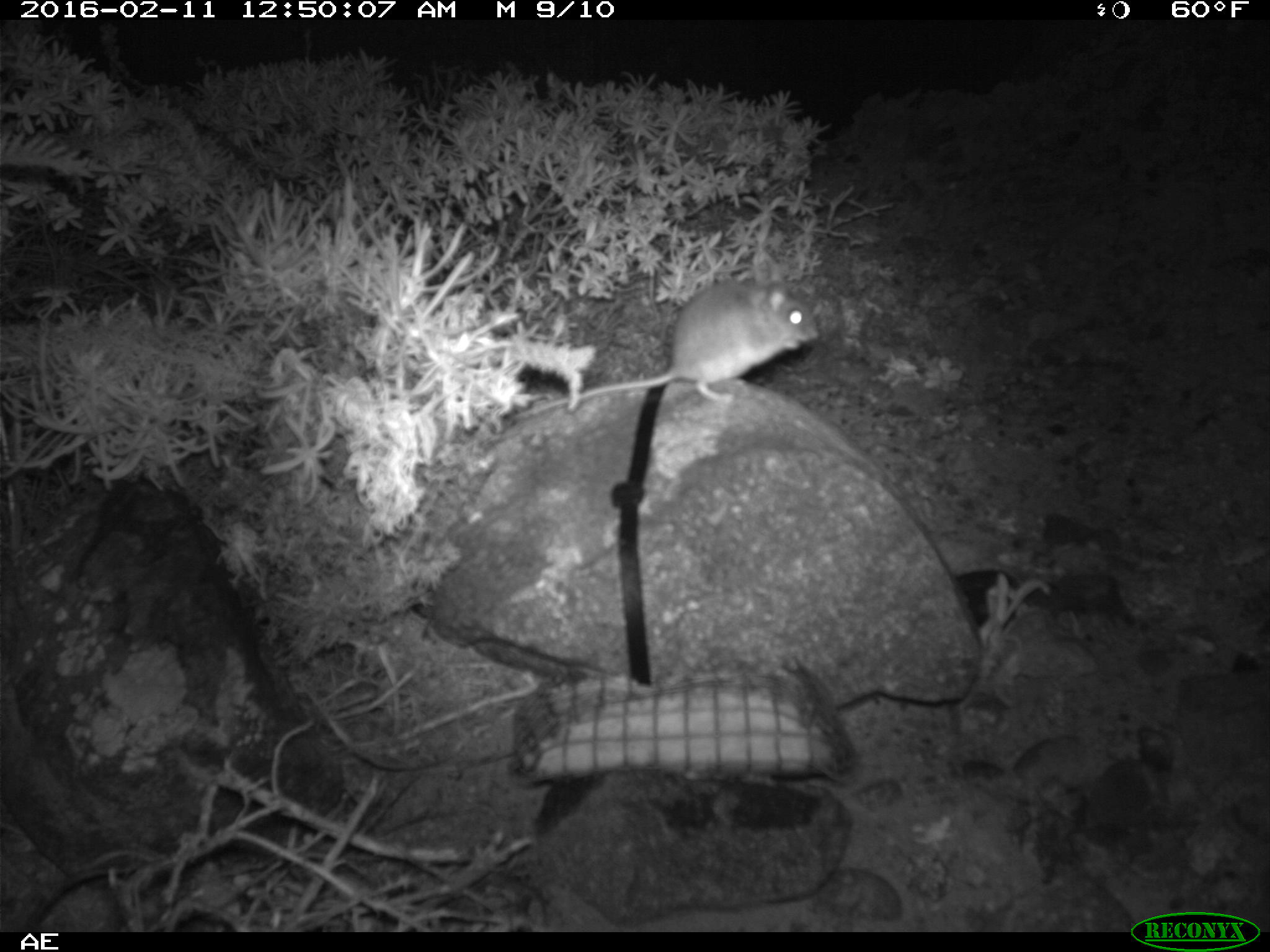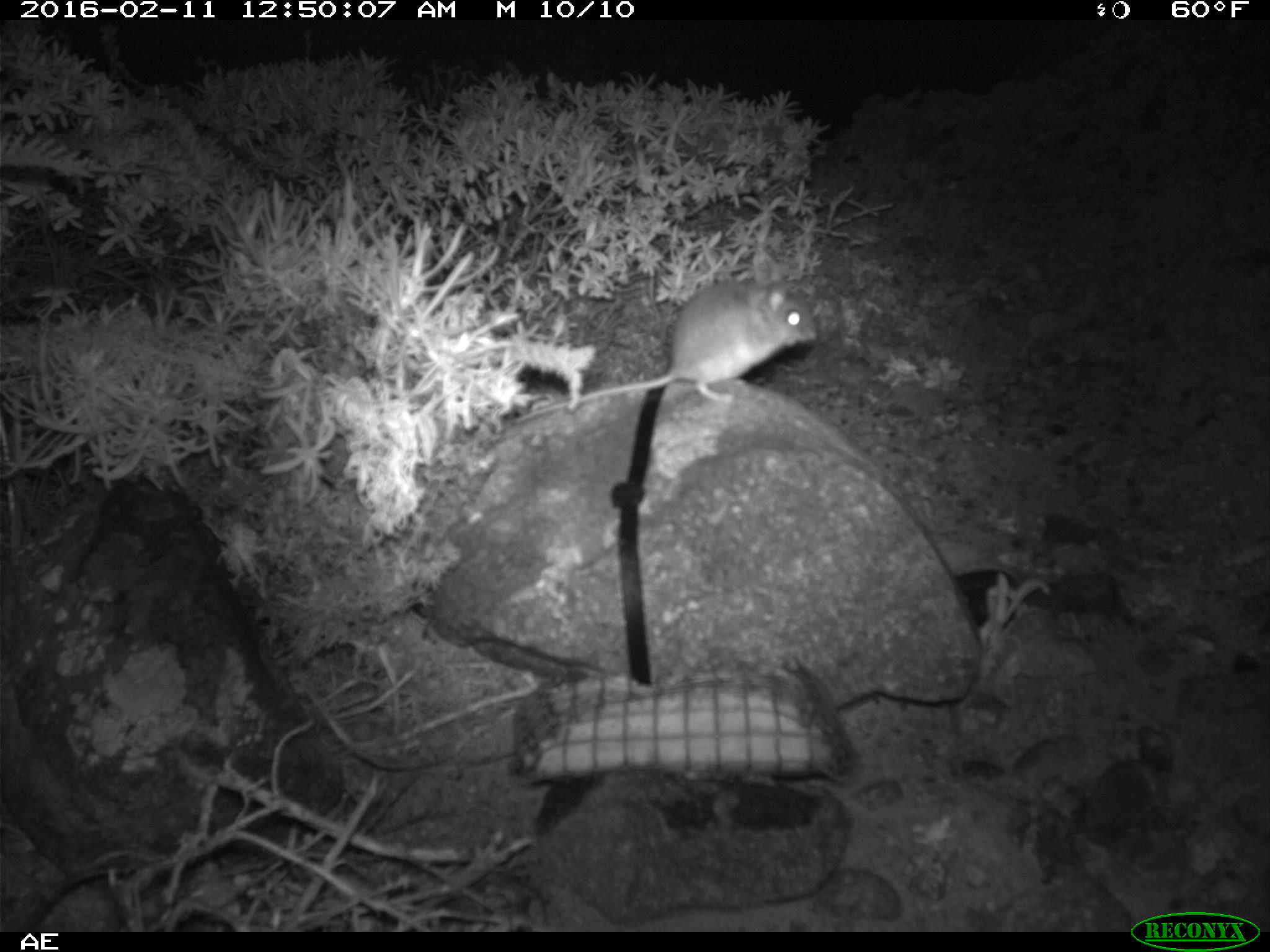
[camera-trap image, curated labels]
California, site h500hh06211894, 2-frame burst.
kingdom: Animalia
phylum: Chordata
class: Mammalia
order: Rodentia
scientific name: Rodentia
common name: rodent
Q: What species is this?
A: Rodent (Rodentia).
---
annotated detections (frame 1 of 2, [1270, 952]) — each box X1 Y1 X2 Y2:
rodent: 516 257 819 418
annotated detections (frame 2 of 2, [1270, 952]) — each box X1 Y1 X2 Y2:
rodent: 511 264 817 423